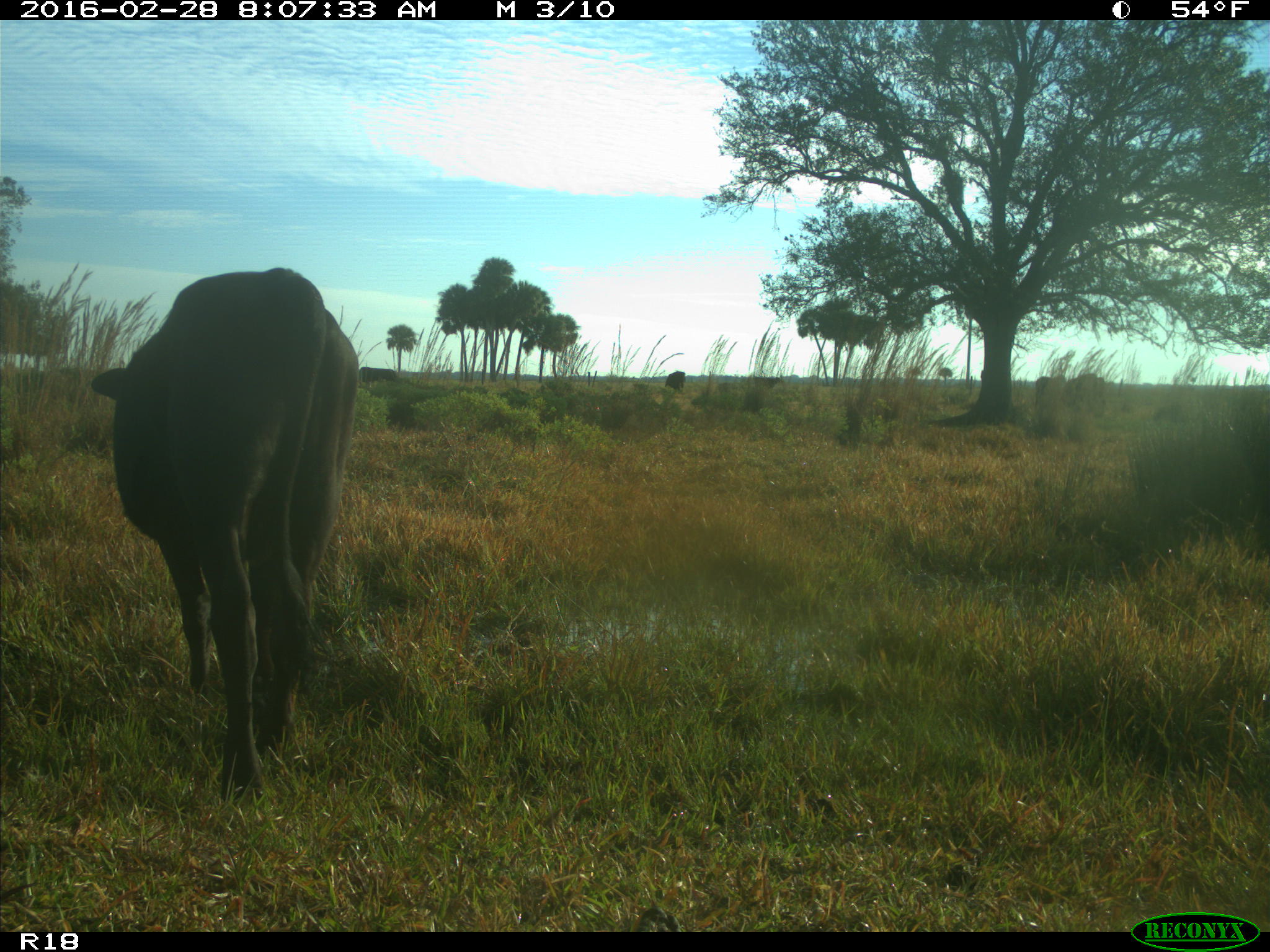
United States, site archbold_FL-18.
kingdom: Animalia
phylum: Chordata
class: Mammalia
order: Artiodactyla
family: Bovidae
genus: Bos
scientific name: Bos taurus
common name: domestic cow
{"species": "Bos taurus (domestic cow)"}